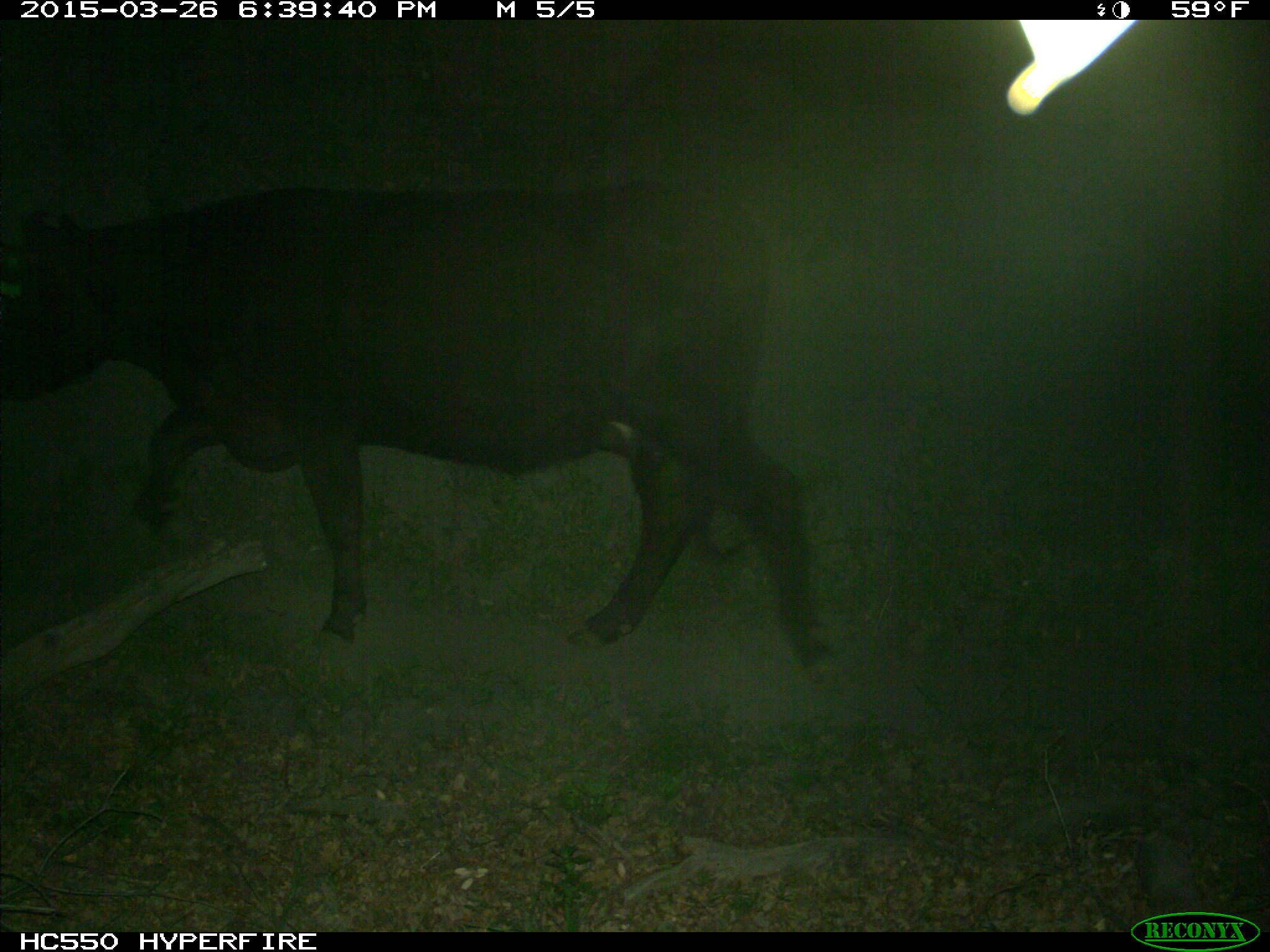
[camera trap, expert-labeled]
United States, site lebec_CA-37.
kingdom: Animalia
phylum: Chordata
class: Mammalia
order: Artiodactyla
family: Bovidae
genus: Bos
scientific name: Bos taurus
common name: domestic cow